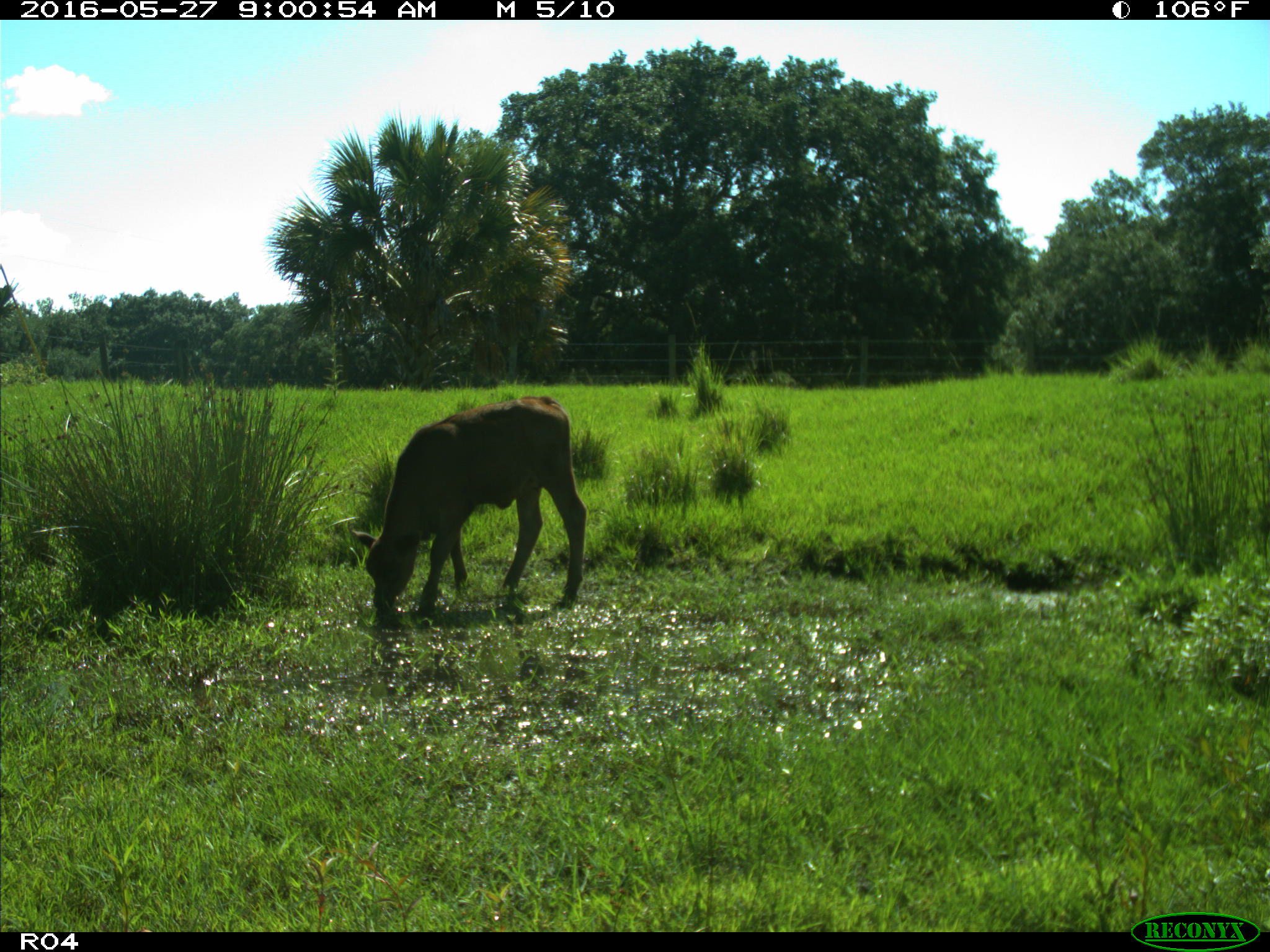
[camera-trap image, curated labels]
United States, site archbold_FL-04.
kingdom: Animalia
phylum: Chordata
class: Mammalia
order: Artiodactyla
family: Bovidae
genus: Bos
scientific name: Bos taurus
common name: domestic cow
Bos taurus (domestic cow).